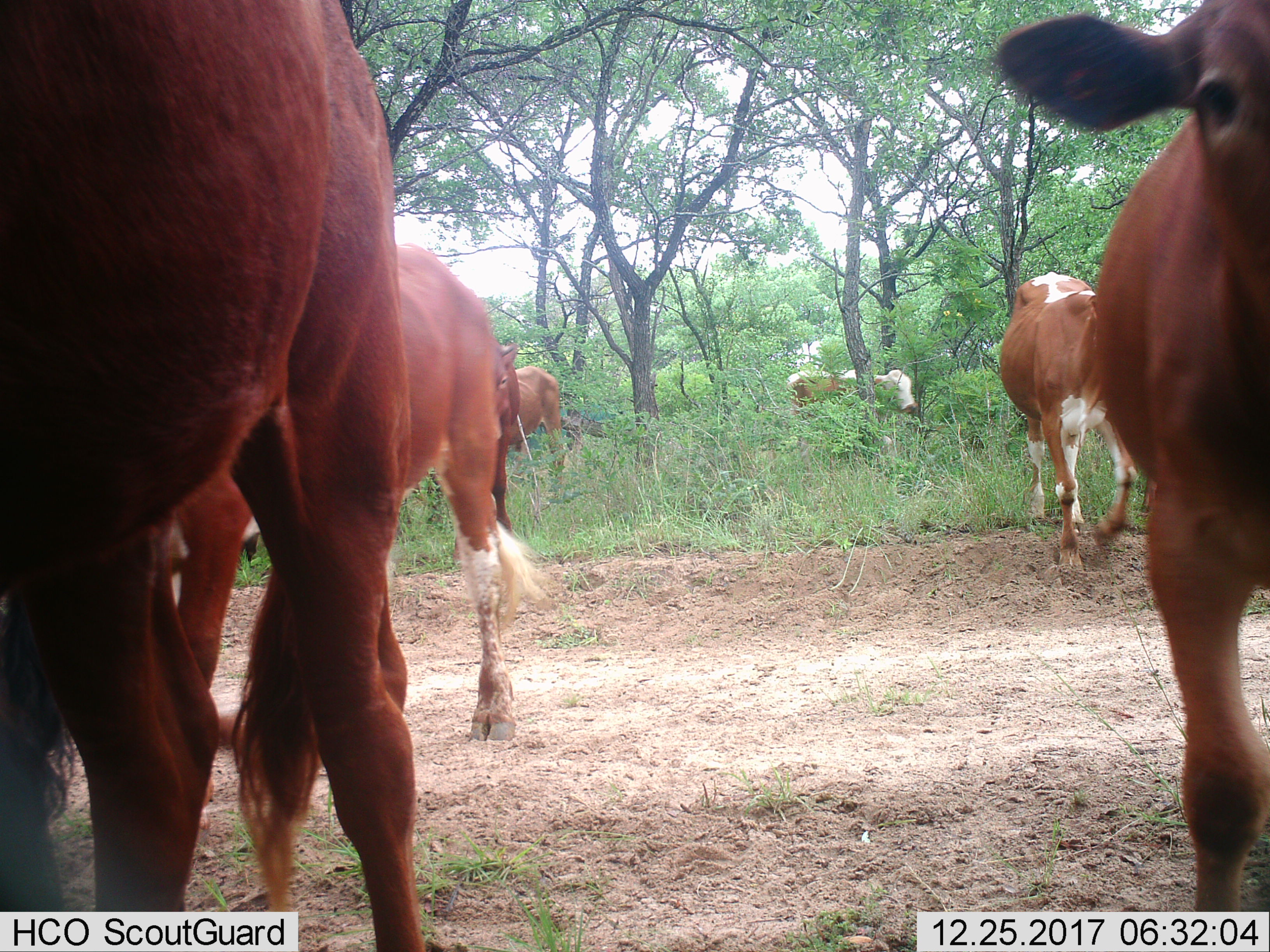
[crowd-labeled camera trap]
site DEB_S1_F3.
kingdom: Animalia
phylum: Chordata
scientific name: Vertebrata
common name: domestic animal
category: domesticanimal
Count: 7.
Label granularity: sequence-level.